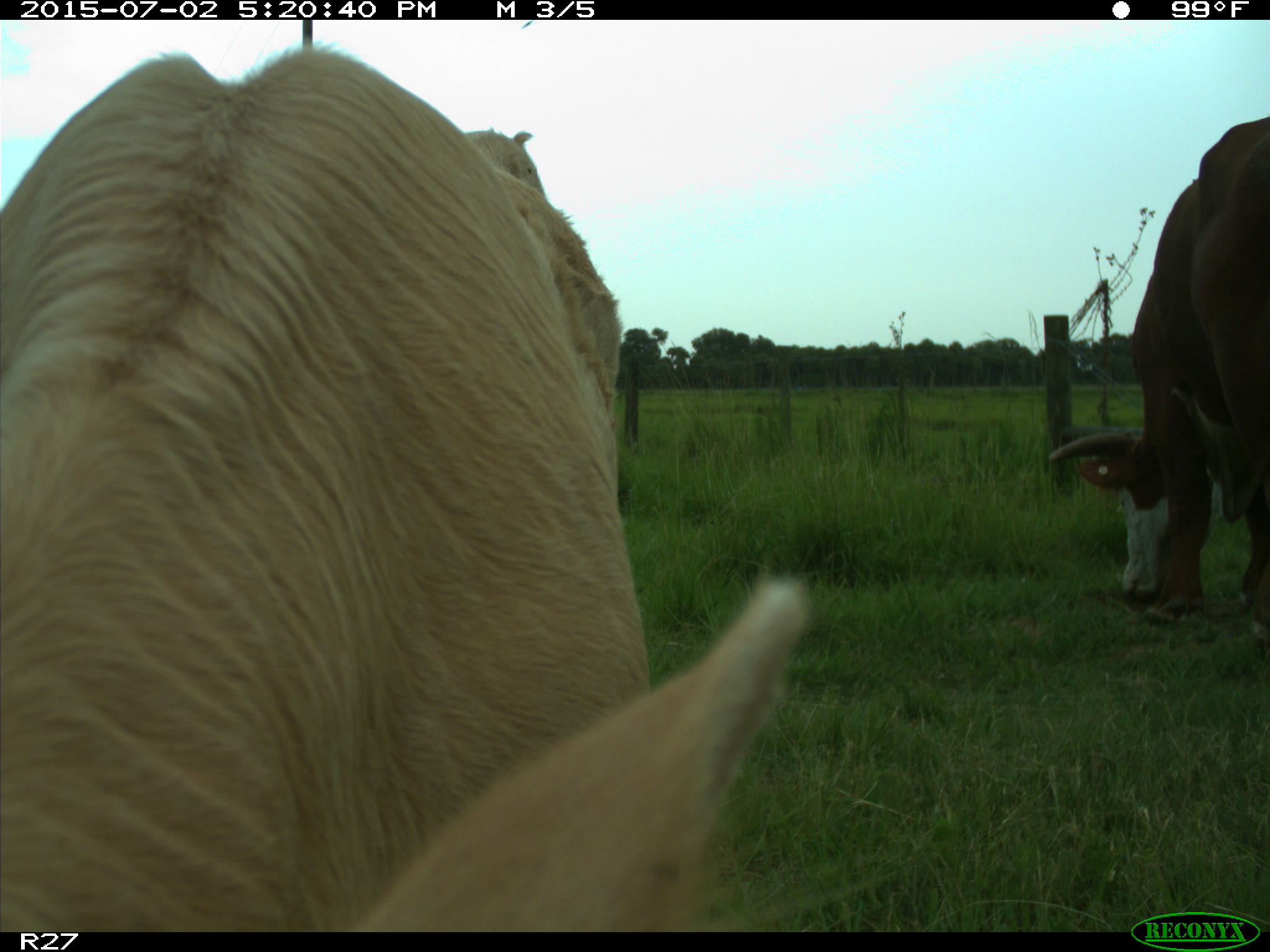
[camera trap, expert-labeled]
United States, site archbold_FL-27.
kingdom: Animalia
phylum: Chordata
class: Mammalia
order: Artiodactyla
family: Bovidae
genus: Bos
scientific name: Bos taurus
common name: domestic cow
Bos taurus (domestic cow).